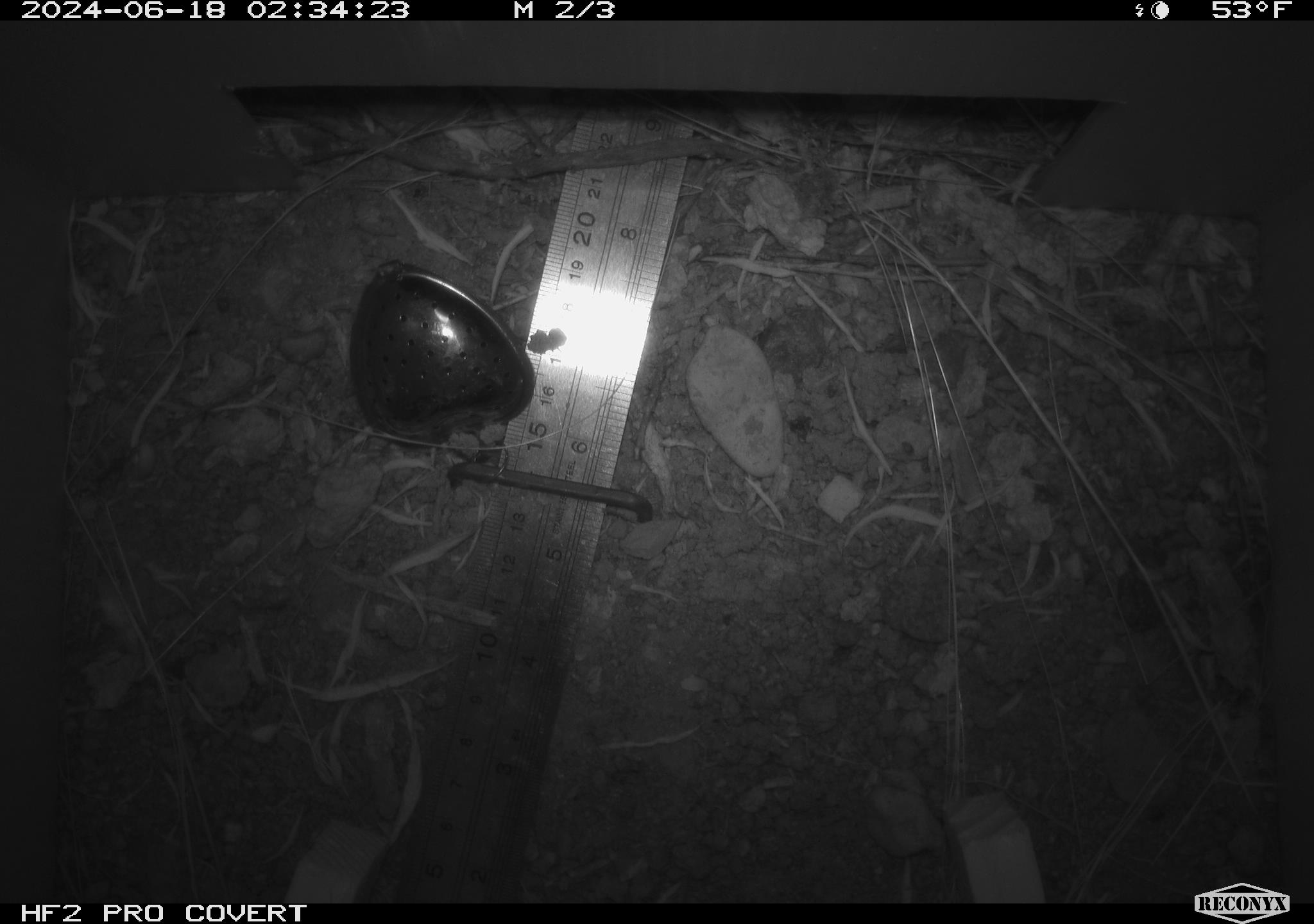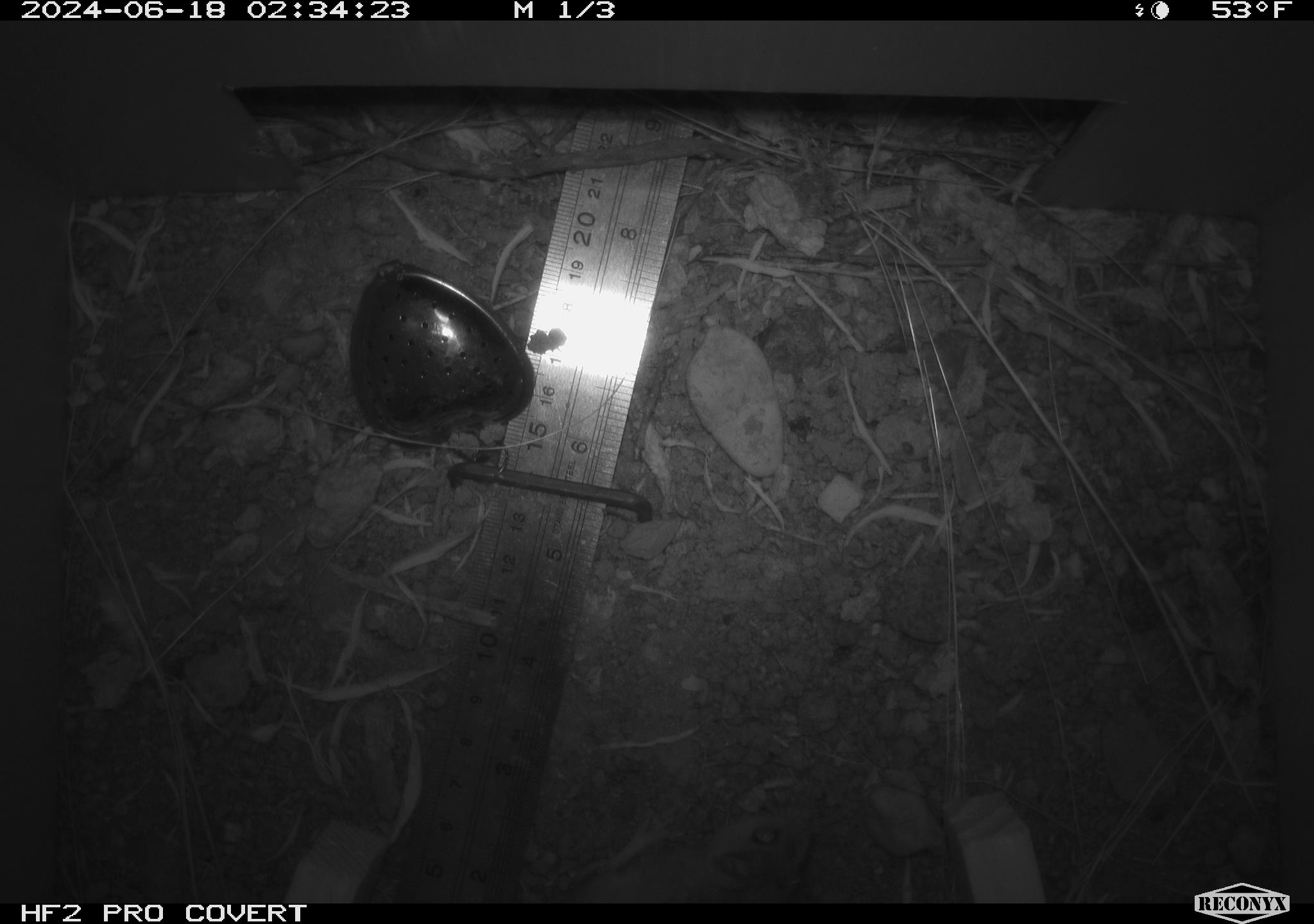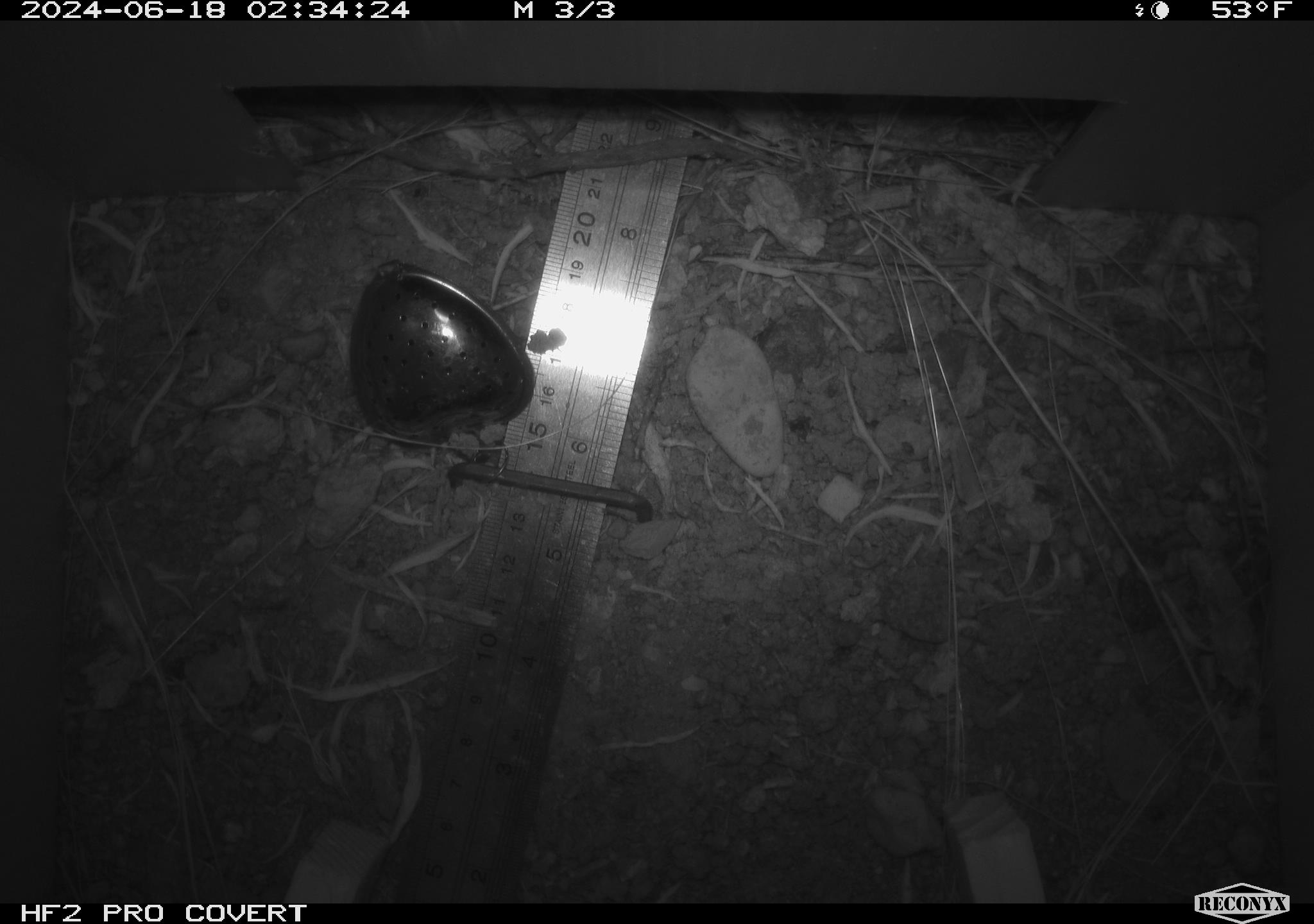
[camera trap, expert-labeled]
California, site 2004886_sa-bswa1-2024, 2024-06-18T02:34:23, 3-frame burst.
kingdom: Animalia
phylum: Chordata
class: Mammalia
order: Rodentia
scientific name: Rodentia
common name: mouse species